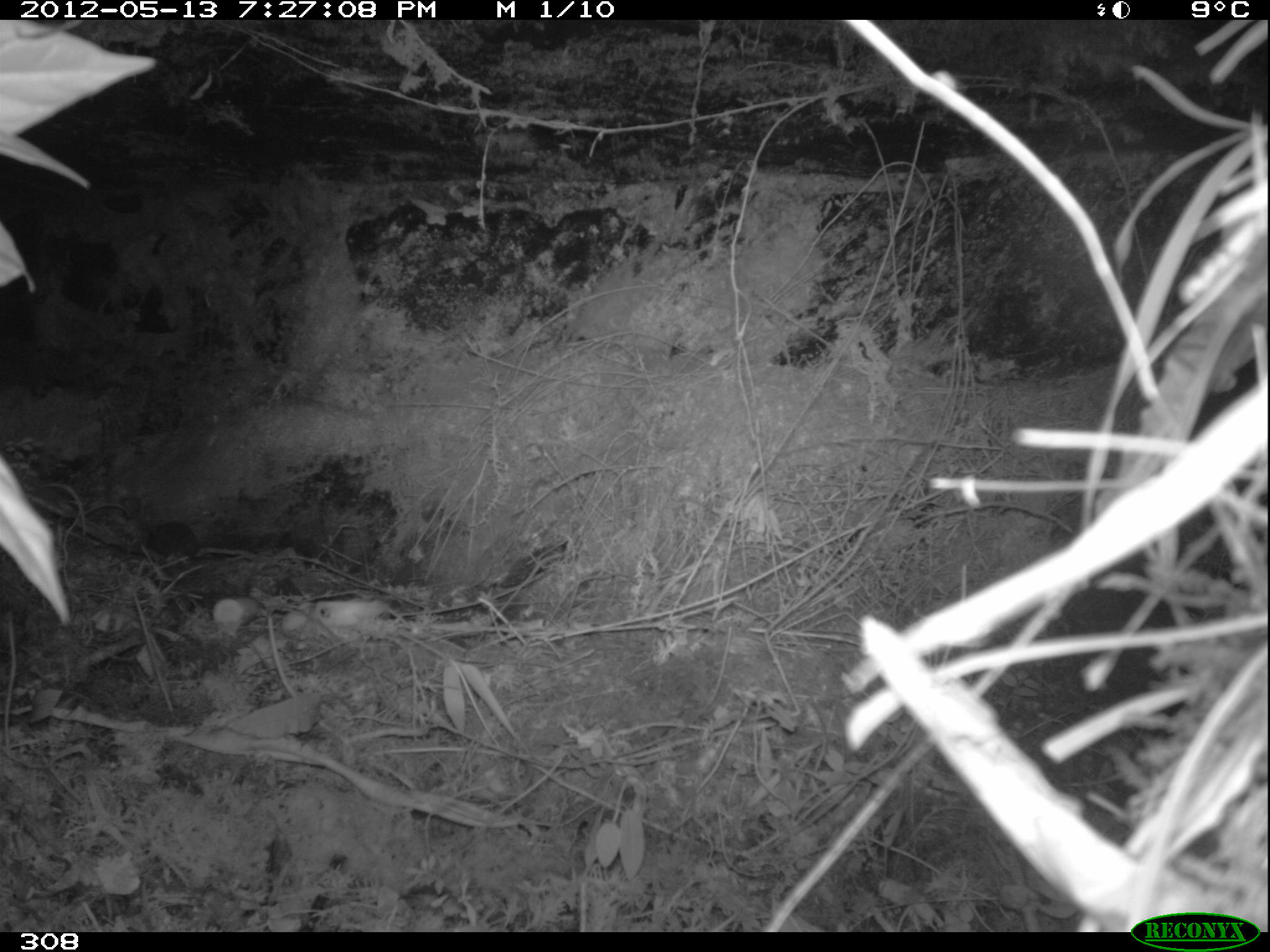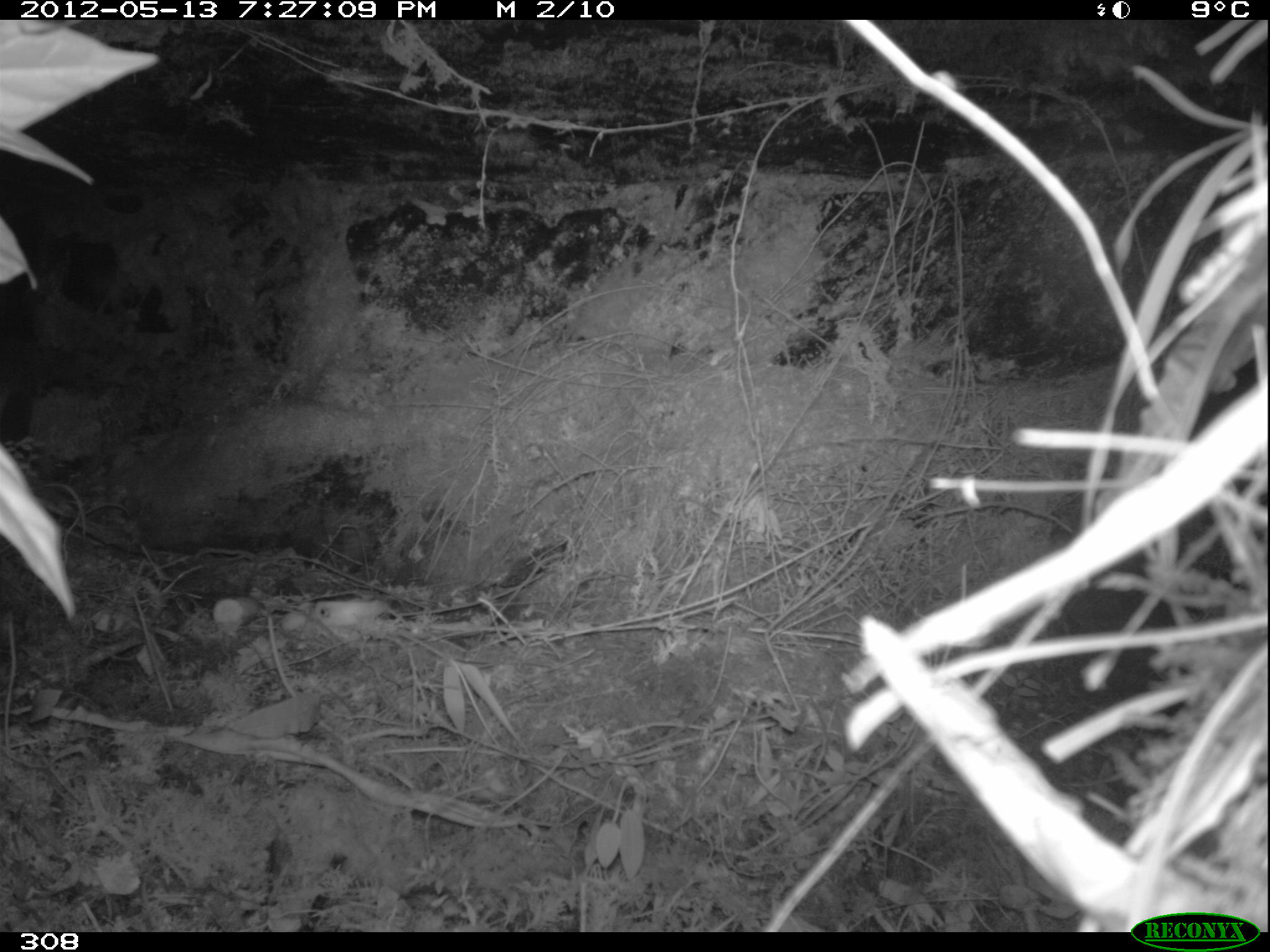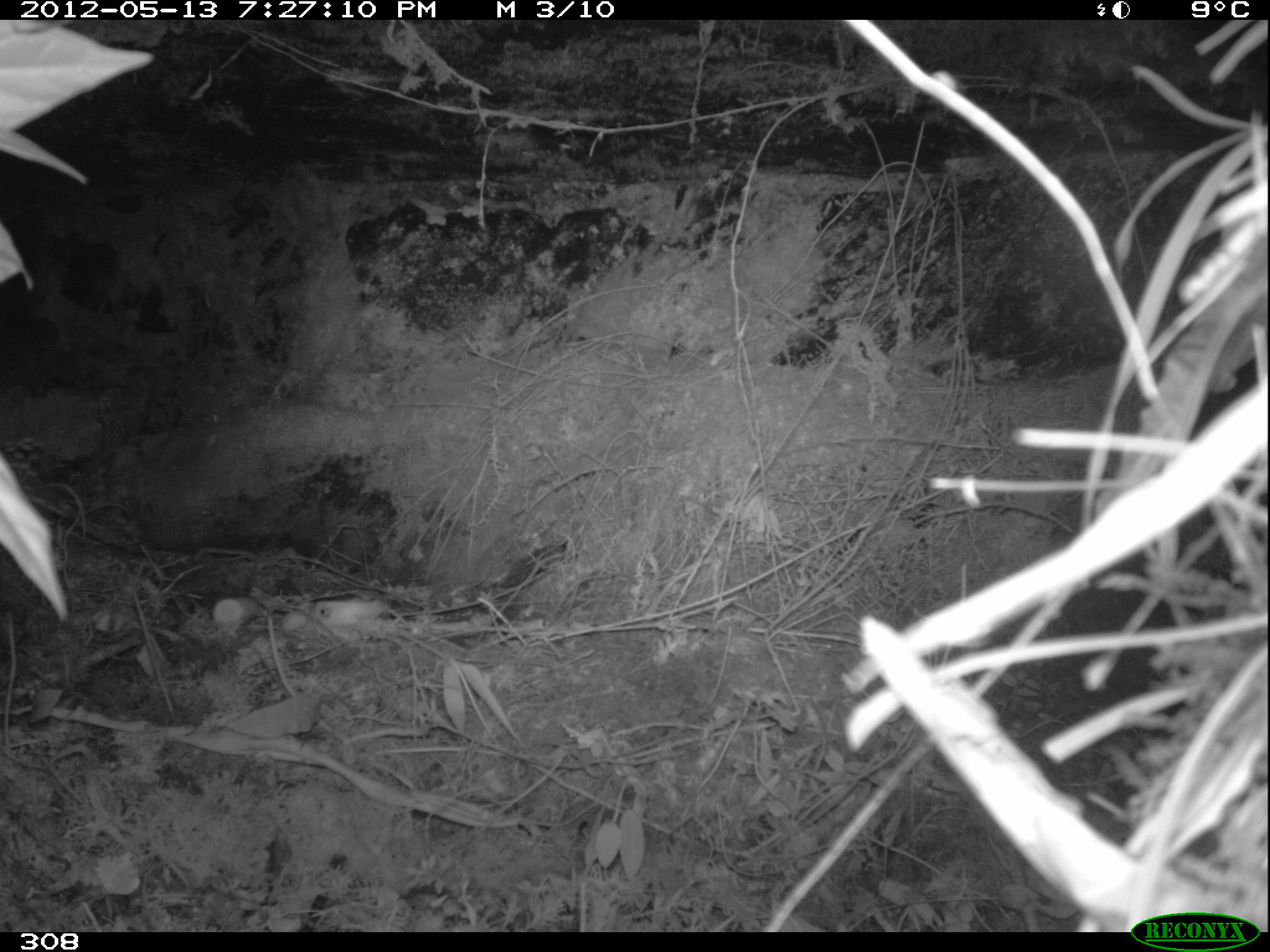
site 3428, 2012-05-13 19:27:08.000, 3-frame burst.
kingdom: Animalia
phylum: Chordata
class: Mammalia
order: Rodentia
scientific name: Rodentia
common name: rodents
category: unknown rodent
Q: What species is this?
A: Unknown rodent (rodents) (Rodentia).